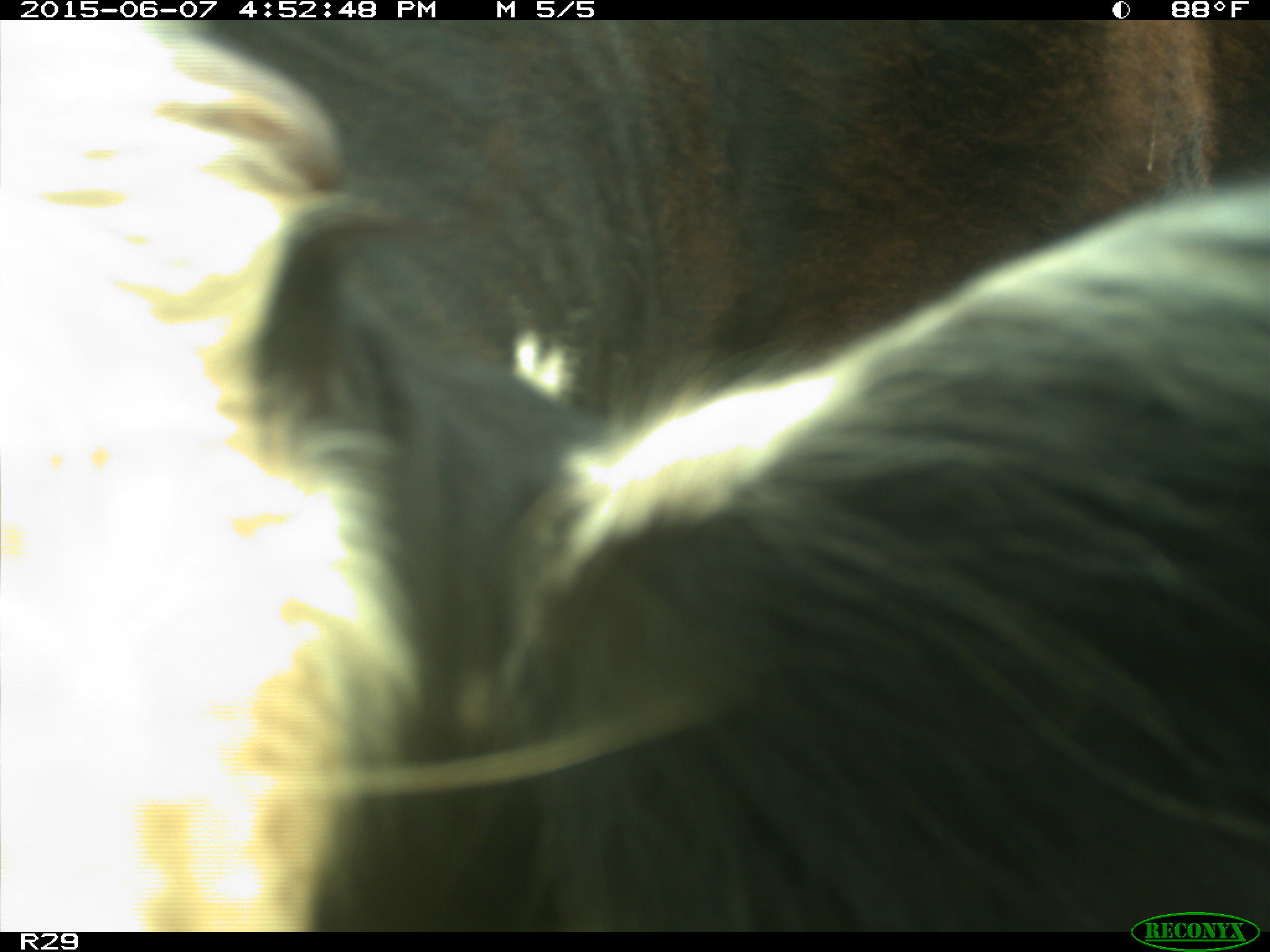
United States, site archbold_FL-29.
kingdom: Animalia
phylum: Chordata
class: Mammalia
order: Artiodactyla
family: Bovidae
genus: Bos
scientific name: Bos taurus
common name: domestic cow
Bos taurus (domestic cow).